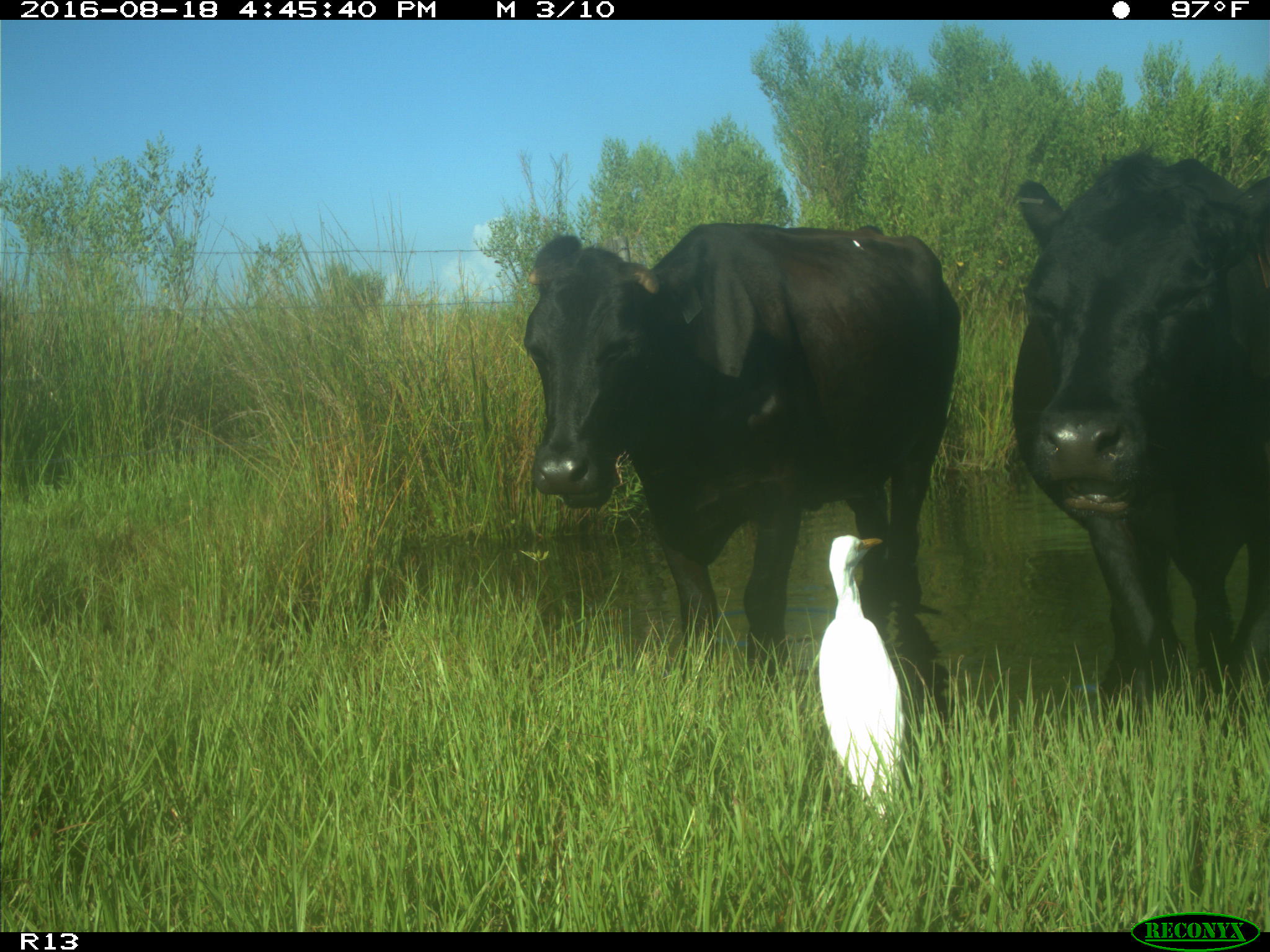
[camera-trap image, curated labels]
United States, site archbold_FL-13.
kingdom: Animalia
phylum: Chordata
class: Mammalia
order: Artiodactyla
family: Bovidae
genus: Bos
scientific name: Bos taurus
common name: domestic cow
Bos taurus (domestic cow).